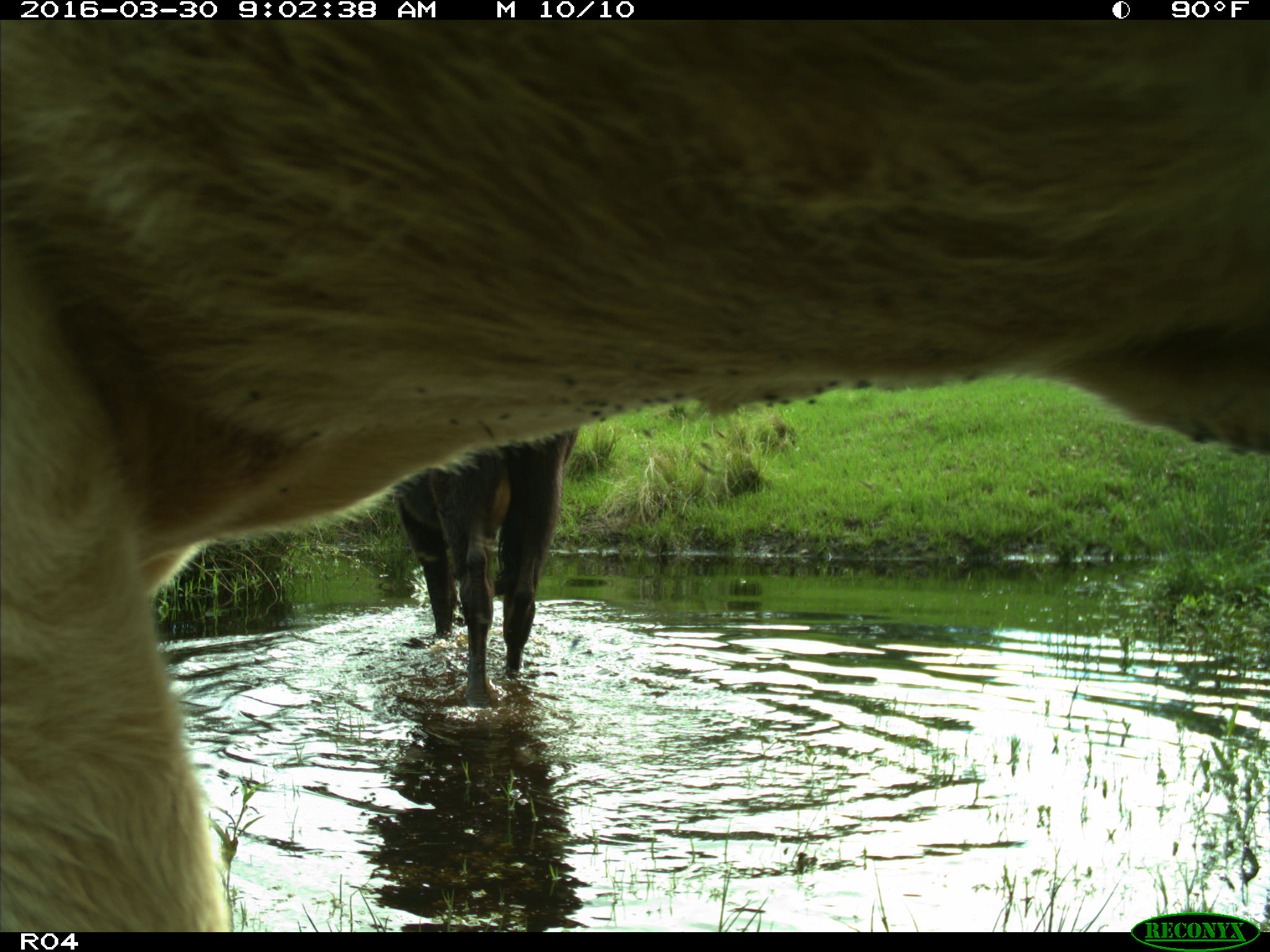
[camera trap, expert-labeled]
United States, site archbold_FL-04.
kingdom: Animalia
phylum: Chordata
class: Mammalia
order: Artiodactyla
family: Bovidae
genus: Bos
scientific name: Bos taurus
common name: domestic cow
Bos taurus (domestic cow).